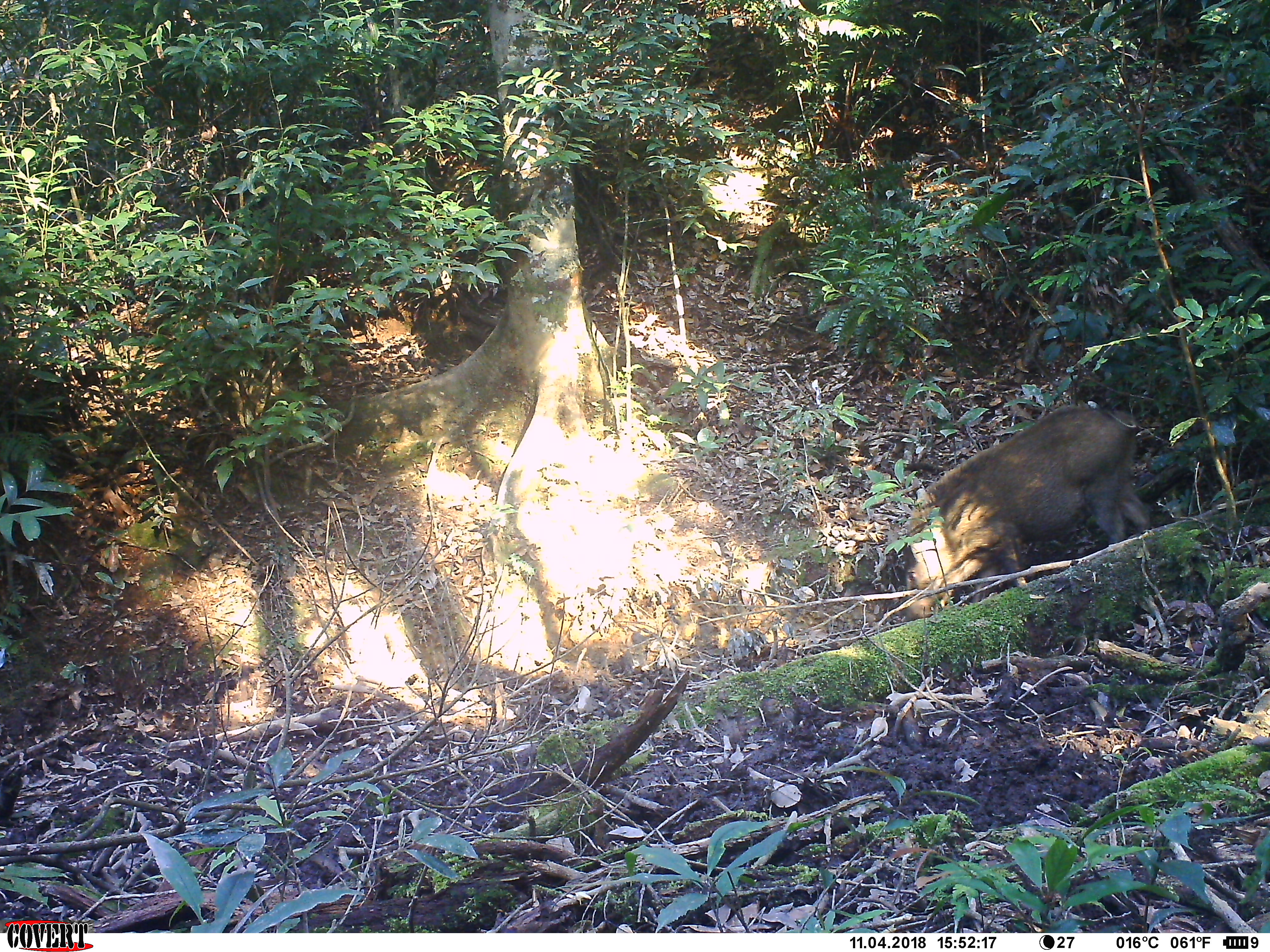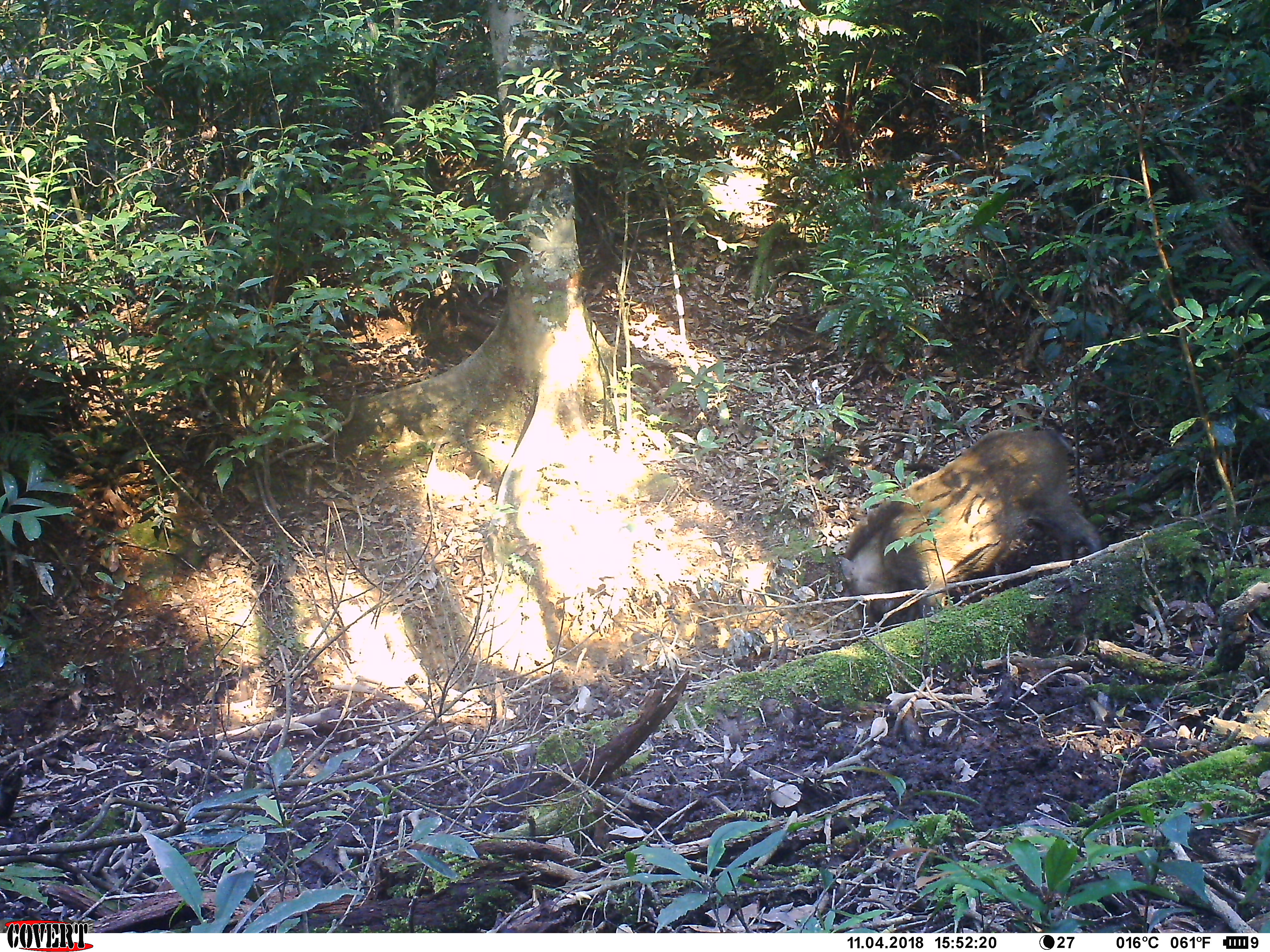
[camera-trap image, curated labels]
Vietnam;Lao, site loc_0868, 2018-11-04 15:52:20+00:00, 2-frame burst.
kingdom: Animalia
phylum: Chordata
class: Mammalia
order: Artiodactyla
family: Suidae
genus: Sus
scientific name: Sus scrofa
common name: eurasian wild pig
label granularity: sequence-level